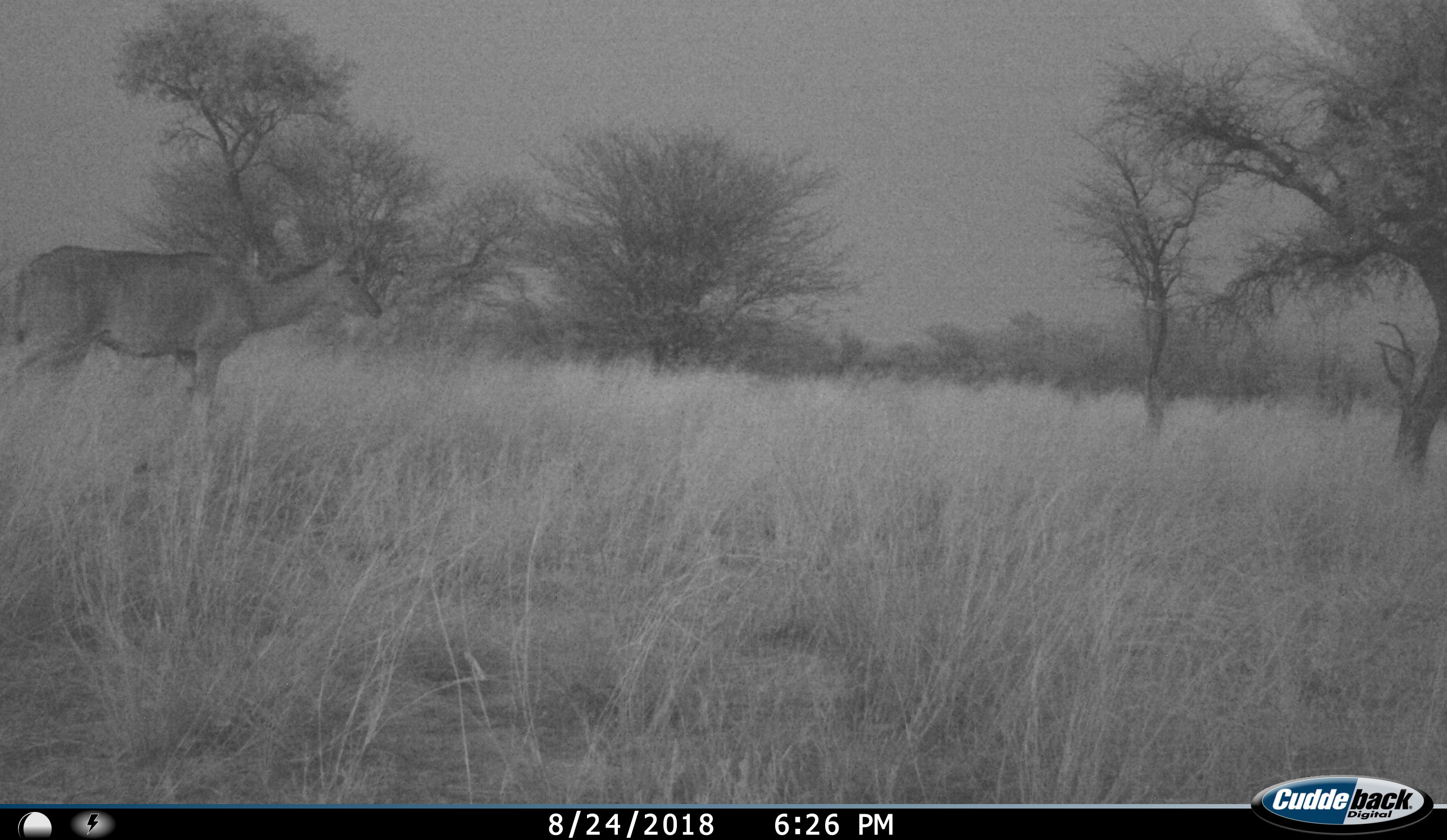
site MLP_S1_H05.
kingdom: Animalia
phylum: Chordata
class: Mammalia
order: Artiodactyla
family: Bovidae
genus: Tragelaphus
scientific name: Tragelaphus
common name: kudu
Kudu (Tragelaphus), count 1. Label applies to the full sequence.